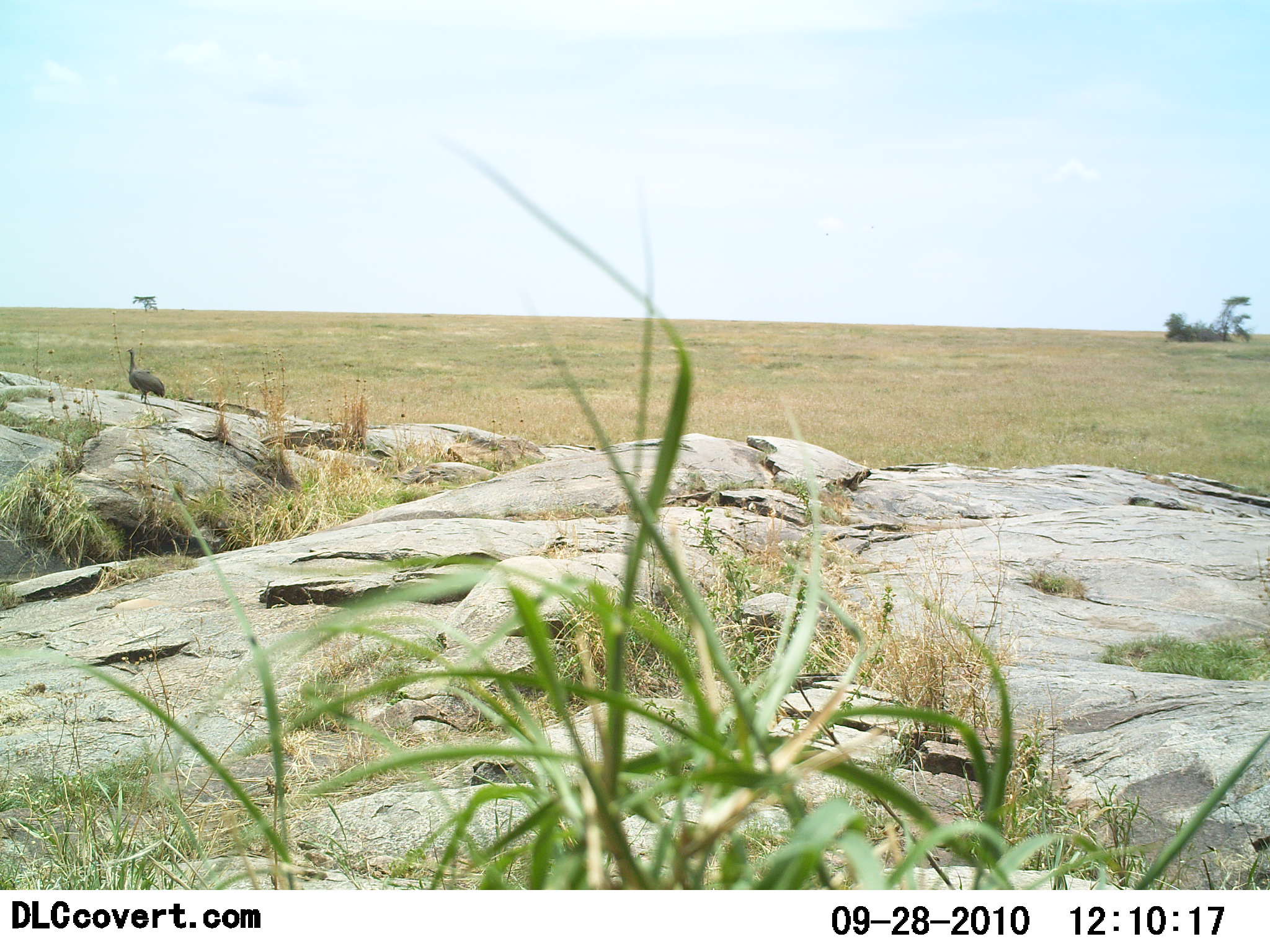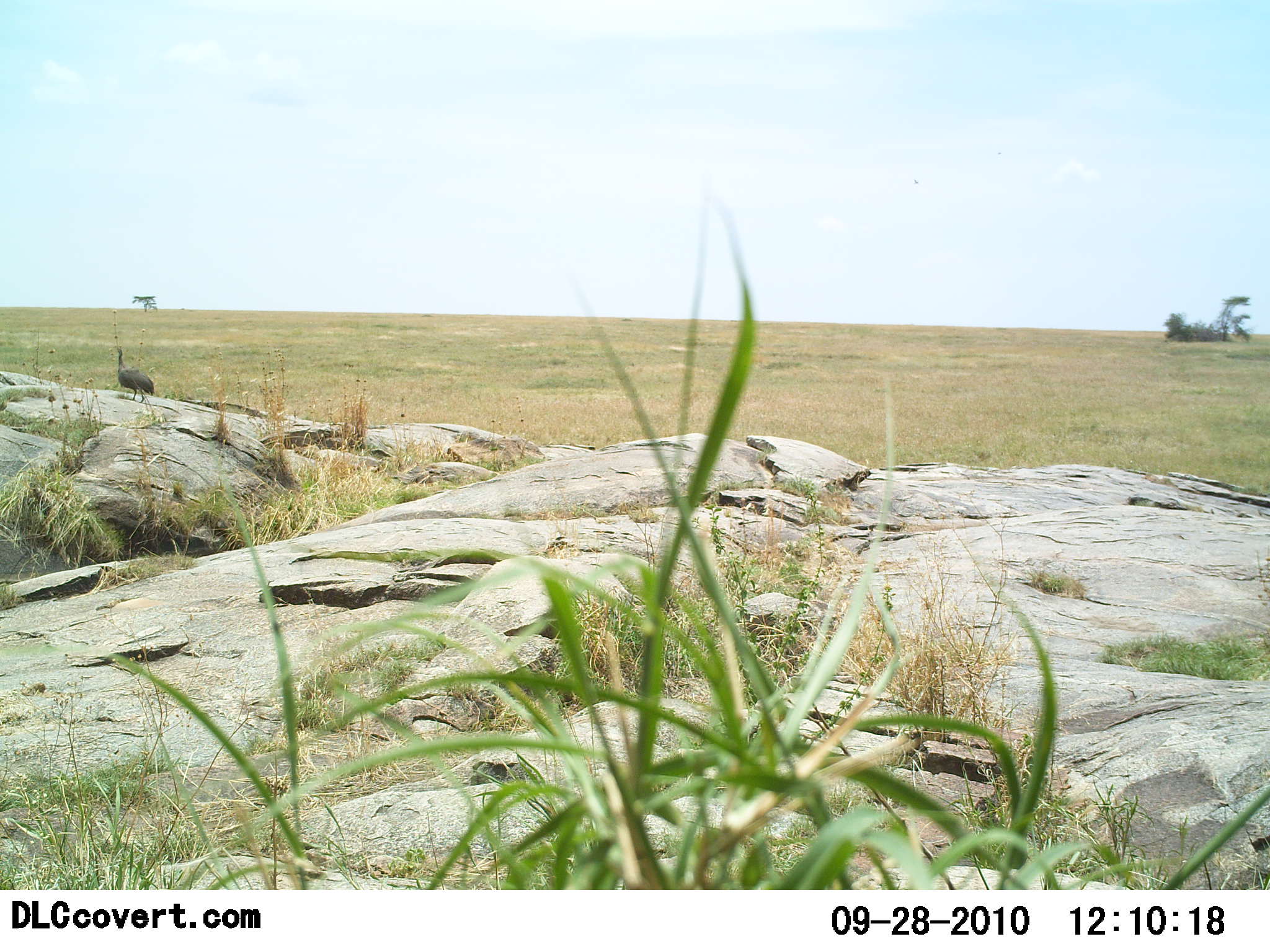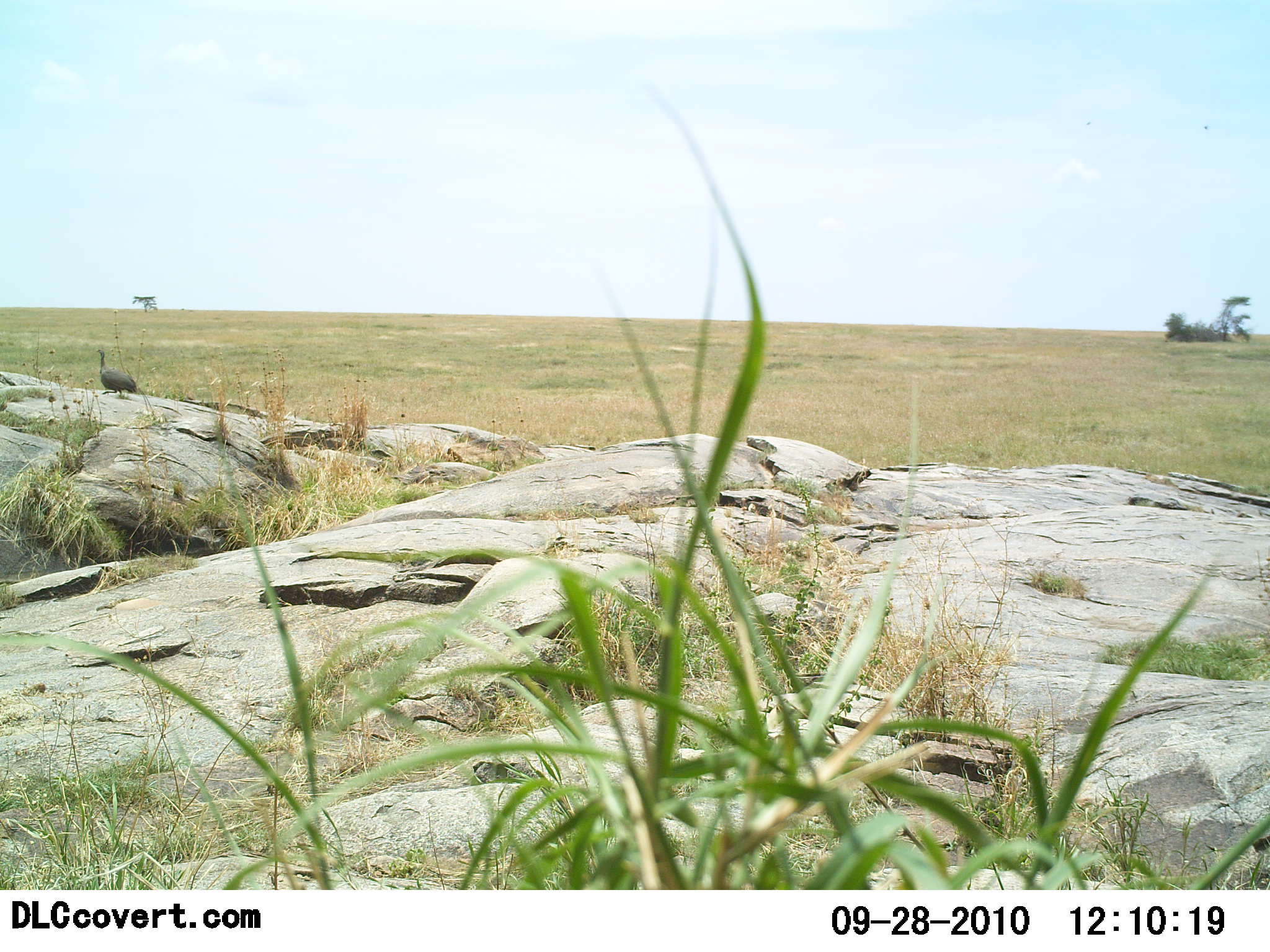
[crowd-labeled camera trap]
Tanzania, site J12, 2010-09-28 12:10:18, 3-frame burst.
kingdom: Animalia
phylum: Chordata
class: Aves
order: Galliformes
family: Numididae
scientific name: Numididae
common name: guinea fowl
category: guineafowl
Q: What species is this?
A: Guineafowl (guinea fowl) (Numididae).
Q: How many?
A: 1.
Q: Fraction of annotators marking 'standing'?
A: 13%.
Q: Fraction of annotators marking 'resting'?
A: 0%.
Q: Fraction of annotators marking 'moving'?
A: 87%.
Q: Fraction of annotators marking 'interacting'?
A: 0%.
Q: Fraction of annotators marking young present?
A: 0%.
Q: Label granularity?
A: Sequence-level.